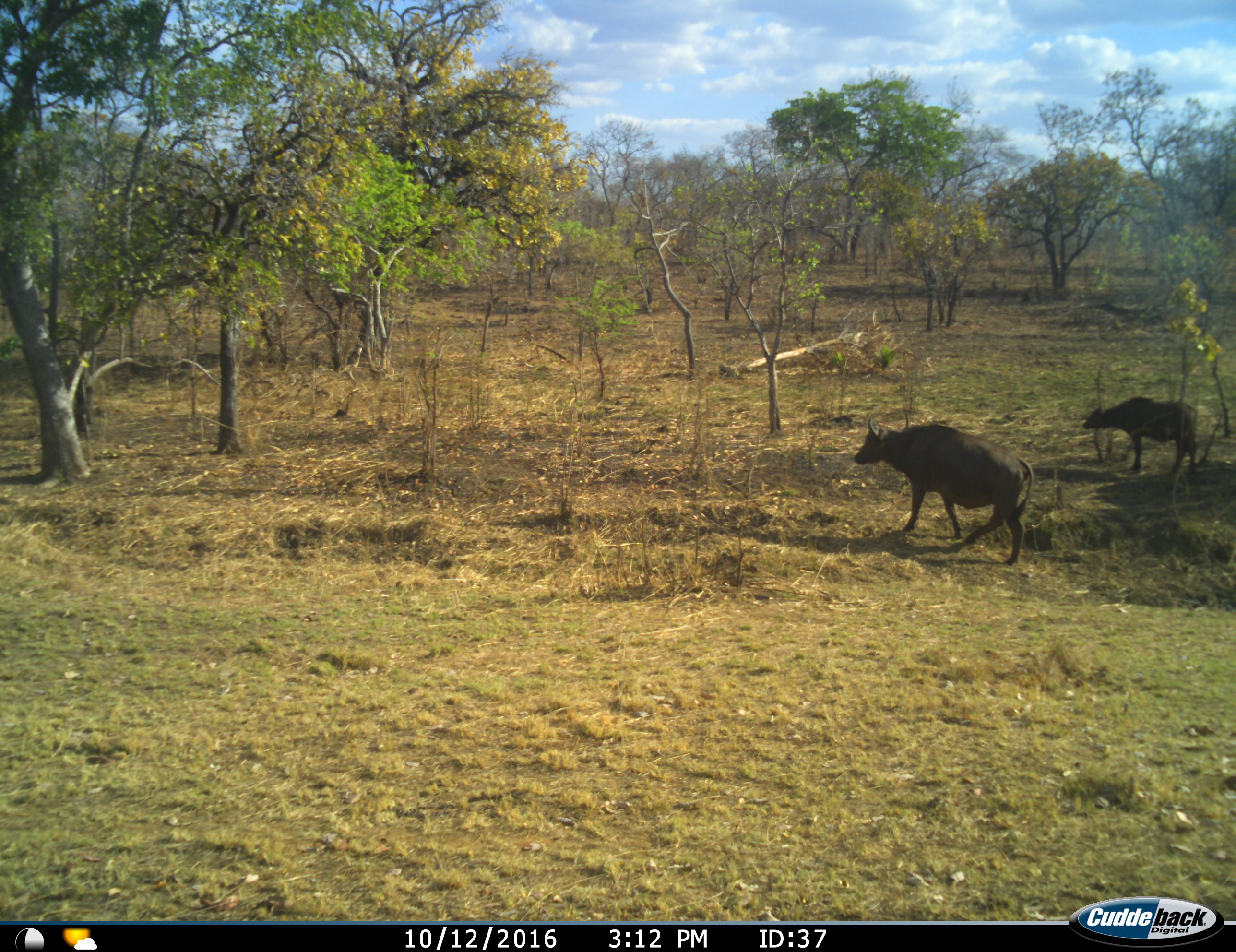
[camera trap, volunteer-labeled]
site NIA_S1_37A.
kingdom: Animalia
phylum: Chordata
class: Mammalia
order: Artiodactyla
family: Bovidae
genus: Syncerus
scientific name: Syncerus caffer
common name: african buffalo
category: buffalo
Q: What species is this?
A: Buffalo (african buffalo) (Syncerus caffer).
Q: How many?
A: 2.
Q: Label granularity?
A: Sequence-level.